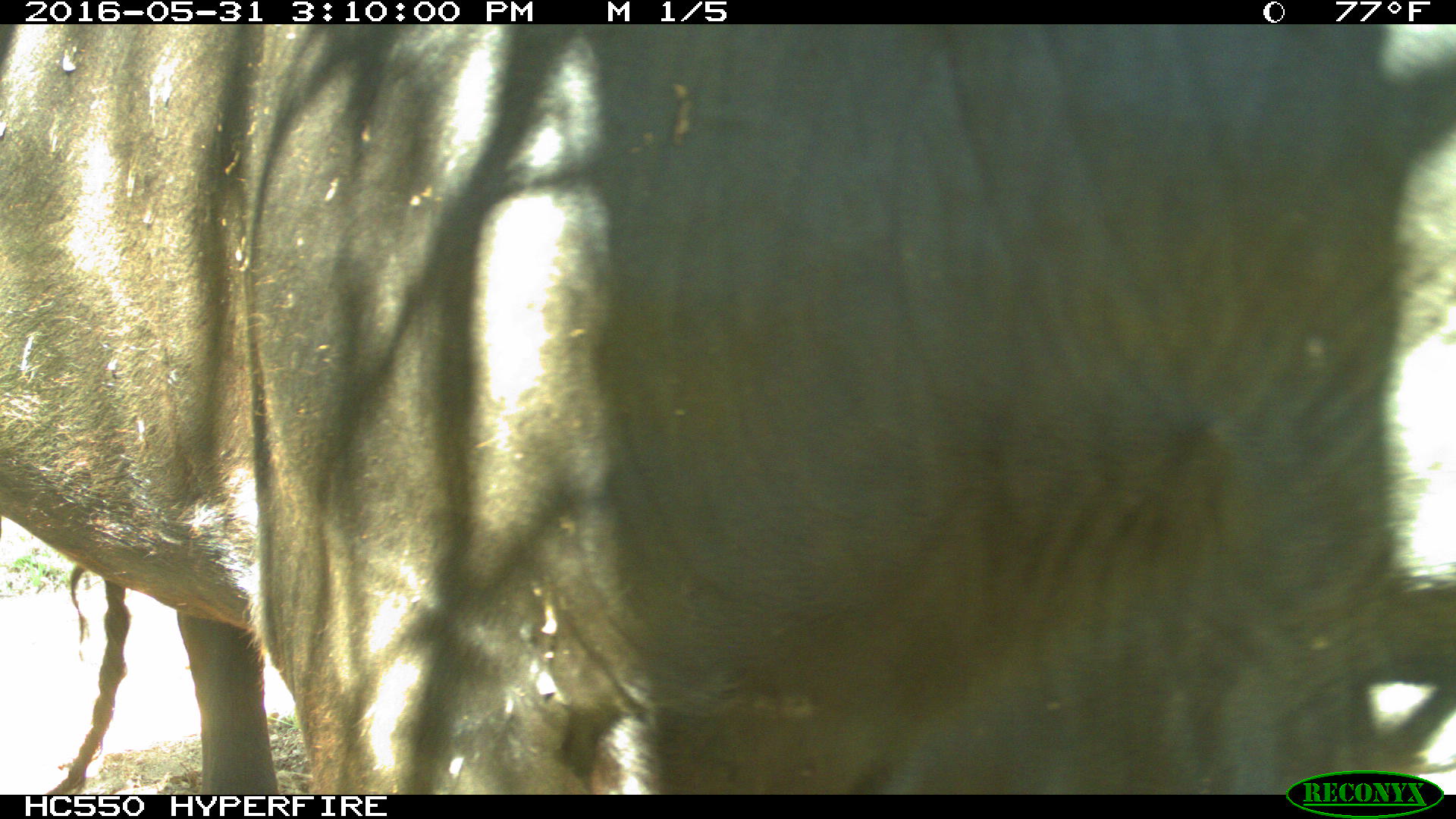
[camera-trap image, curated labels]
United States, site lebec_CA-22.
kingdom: Animalia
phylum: Chordata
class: Mammalia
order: Artiodactyla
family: Bovidae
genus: Bos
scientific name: Bos taurus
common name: domestic cow